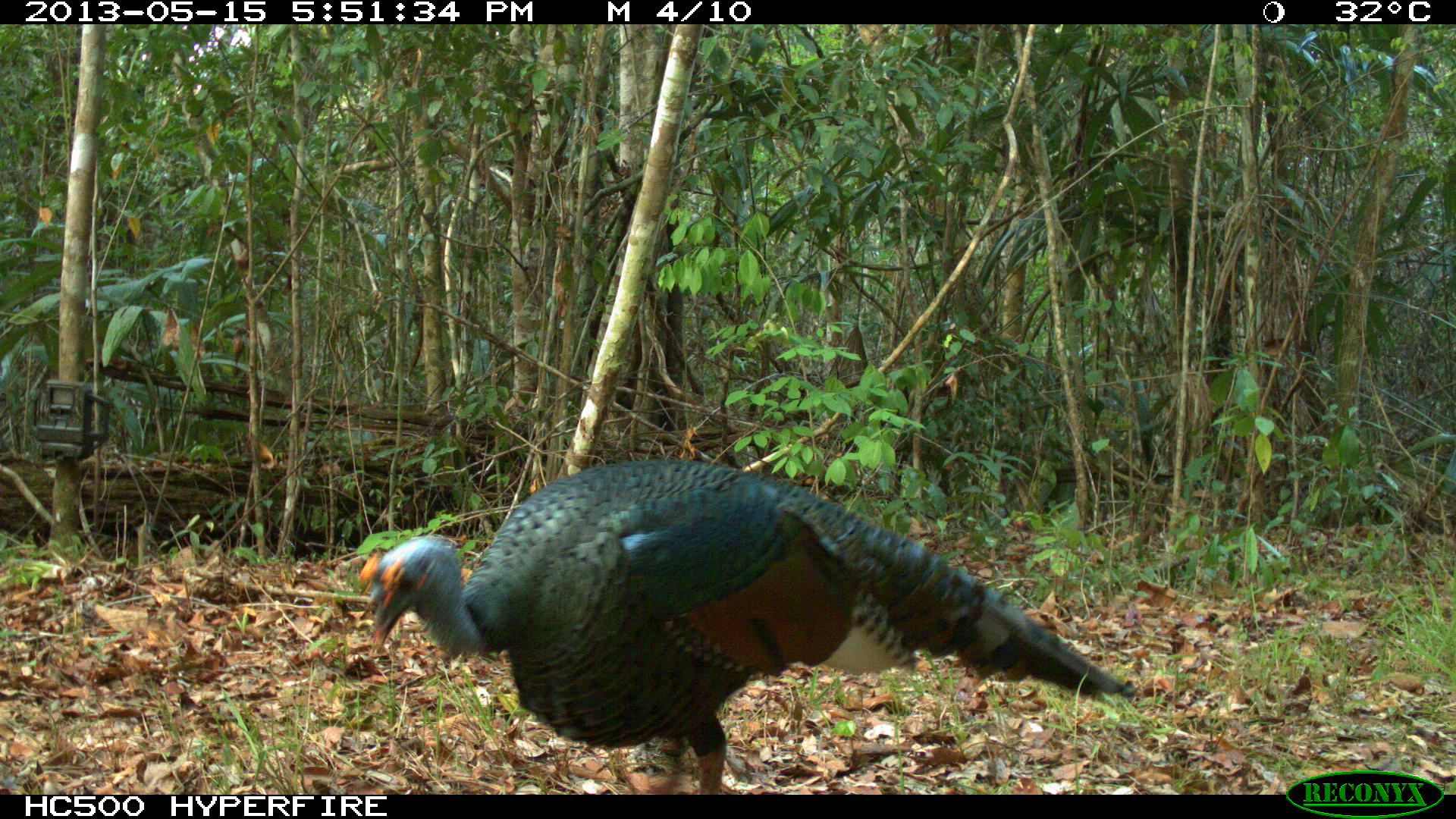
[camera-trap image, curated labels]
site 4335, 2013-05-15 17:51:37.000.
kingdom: Animalia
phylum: Chordata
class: Aves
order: Galliformes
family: Phasianidae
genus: Meleagris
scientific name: Meleagris ocellata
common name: ocellated turkey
Meleagris ocellata (ocellated turkey), count 1, sex male.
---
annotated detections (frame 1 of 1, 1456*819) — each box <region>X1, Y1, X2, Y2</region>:
meleagris ocellata: <region>355, 456, 1140, 793</region>